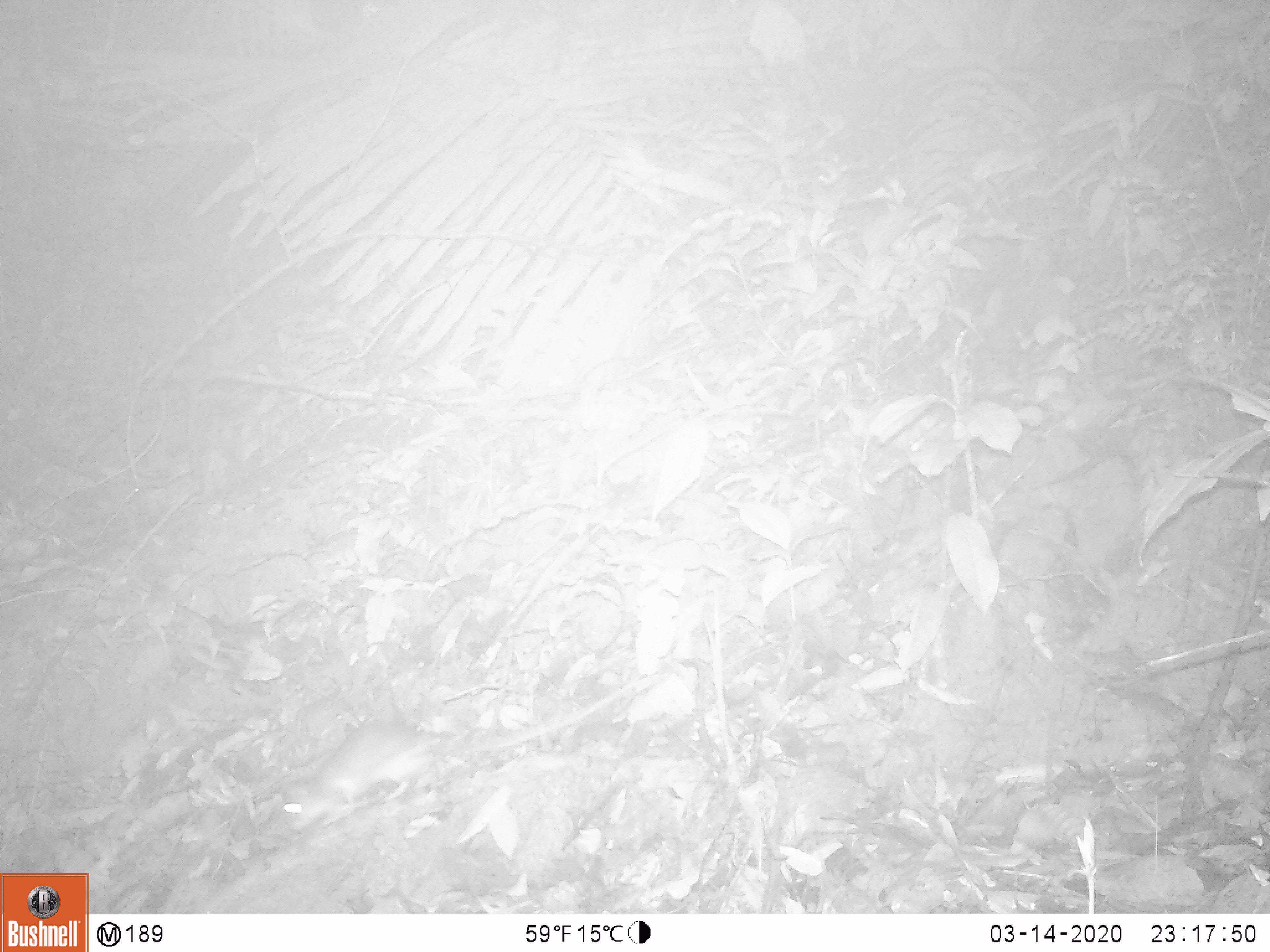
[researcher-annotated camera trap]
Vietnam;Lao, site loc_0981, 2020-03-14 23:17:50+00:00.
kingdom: Animalia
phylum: Chordata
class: Mammalia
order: Rodentia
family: Muridae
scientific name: Muridae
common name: old-world mice and rats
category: unidentified murid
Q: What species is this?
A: Unidentified murid (old-world mice and rats) (Muridae).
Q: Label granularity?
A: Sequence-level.